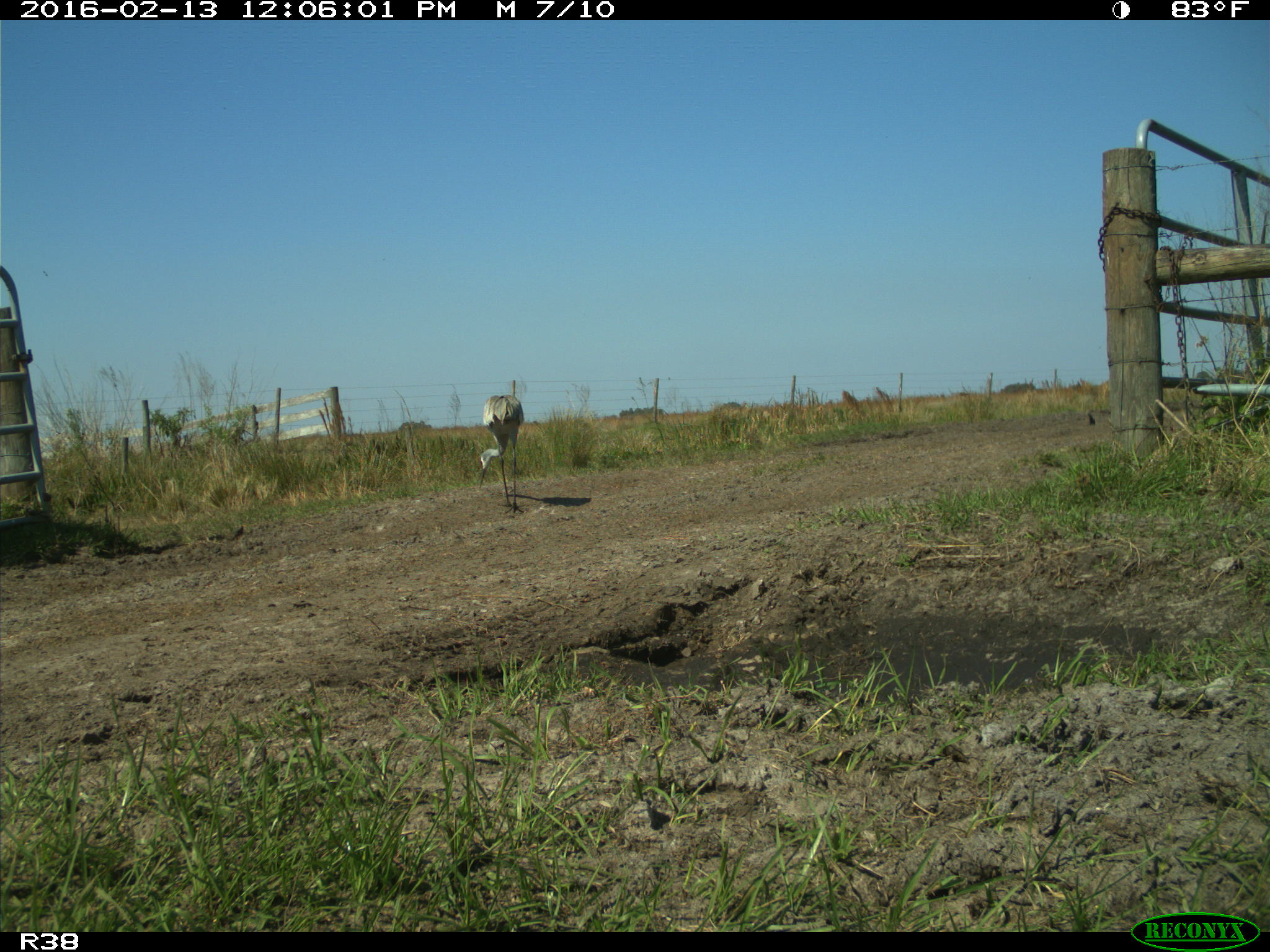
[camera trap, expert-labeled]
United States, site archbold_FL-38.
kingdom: Animalia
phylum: Chordata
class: Aves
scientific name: Aves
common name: birds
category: unidentified bird